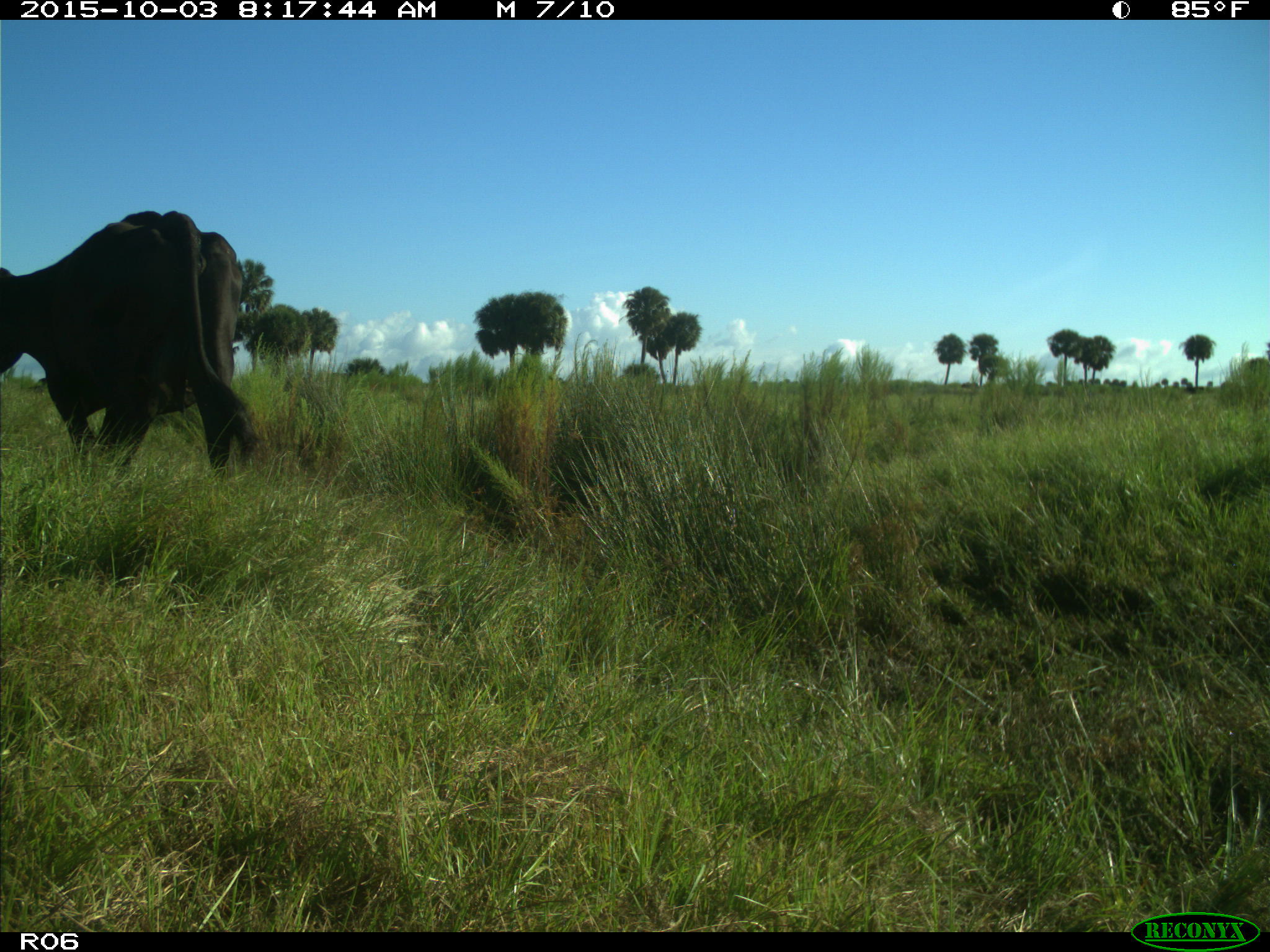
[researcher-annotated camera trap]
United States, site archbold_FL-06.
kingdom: Animalia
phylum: Chordata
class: Mammalia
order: Artiodactyla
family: Bovidae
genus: Bos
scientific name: Bos taurus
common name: domestic cow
Bos taurus (domestic cow).